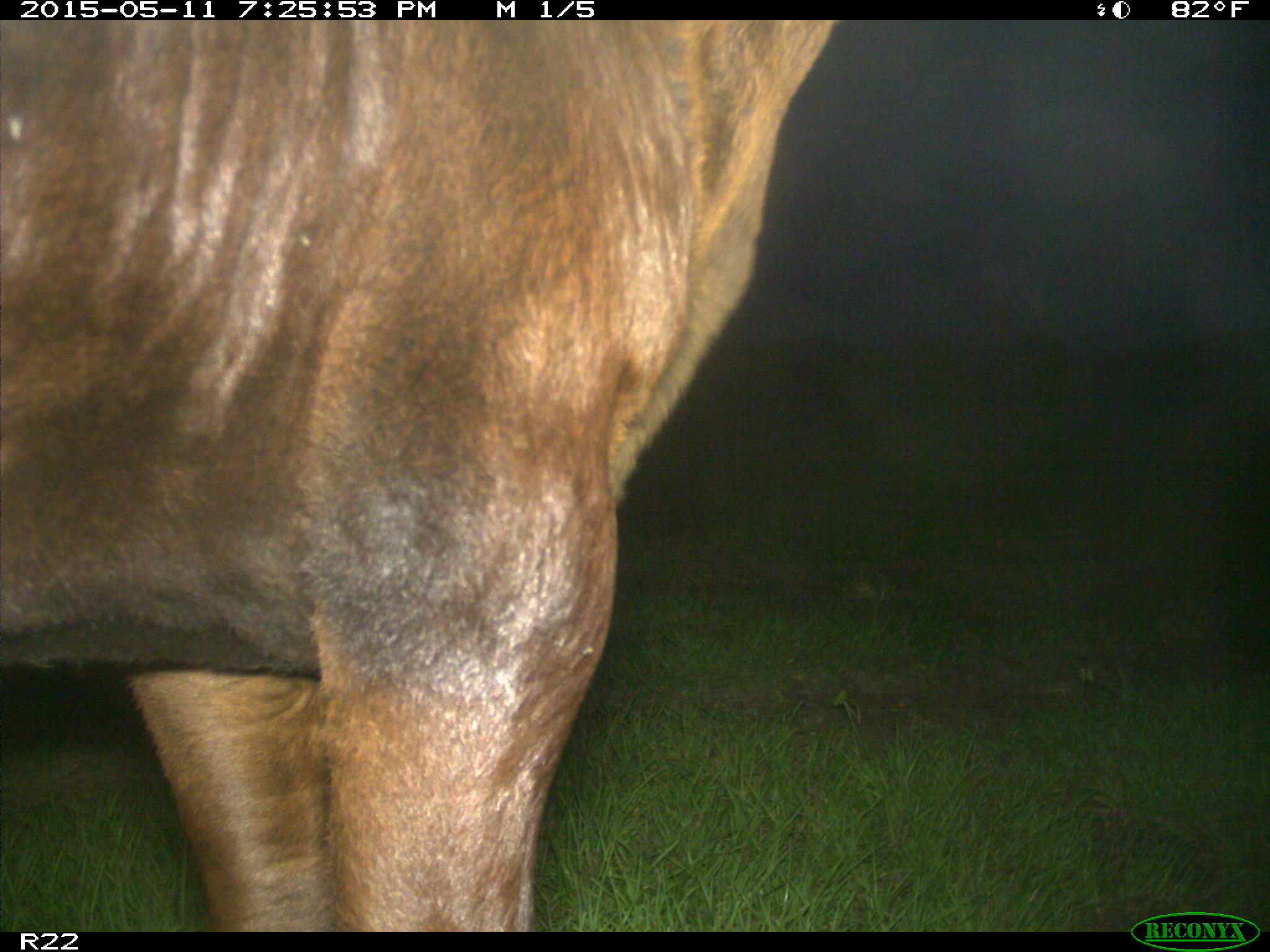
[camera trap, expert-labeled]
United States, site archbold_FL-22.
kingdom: Animalia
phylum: Chordata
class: Mammalia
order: Artiodactyla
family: Bovidae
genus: Bos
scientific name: Bos taurus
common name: domestic cow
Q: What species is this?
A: Bos taurus (domestic cow).